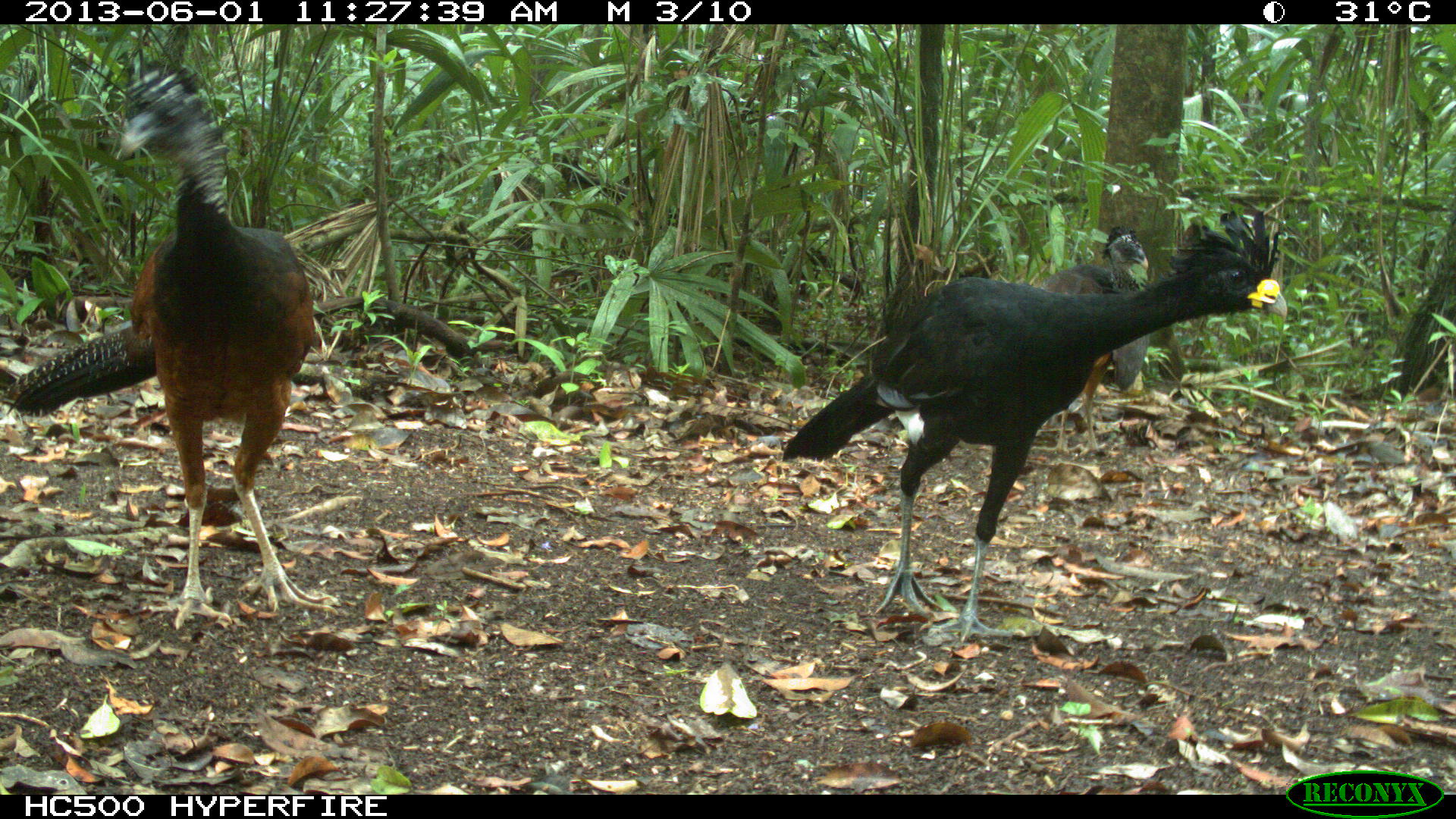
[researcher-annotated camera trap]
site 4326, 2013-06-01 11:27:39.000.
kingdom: Animalia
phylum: Chordata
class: Aves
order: Galliformes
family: Cracidae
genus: Crax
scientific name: Crax rubra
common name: great curassow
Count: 3.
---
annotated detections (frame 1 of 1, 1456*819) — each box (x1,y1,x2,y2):
crax rubra: (777,208,1287,640); (0,60,328,629); (1042,224,1151,450)